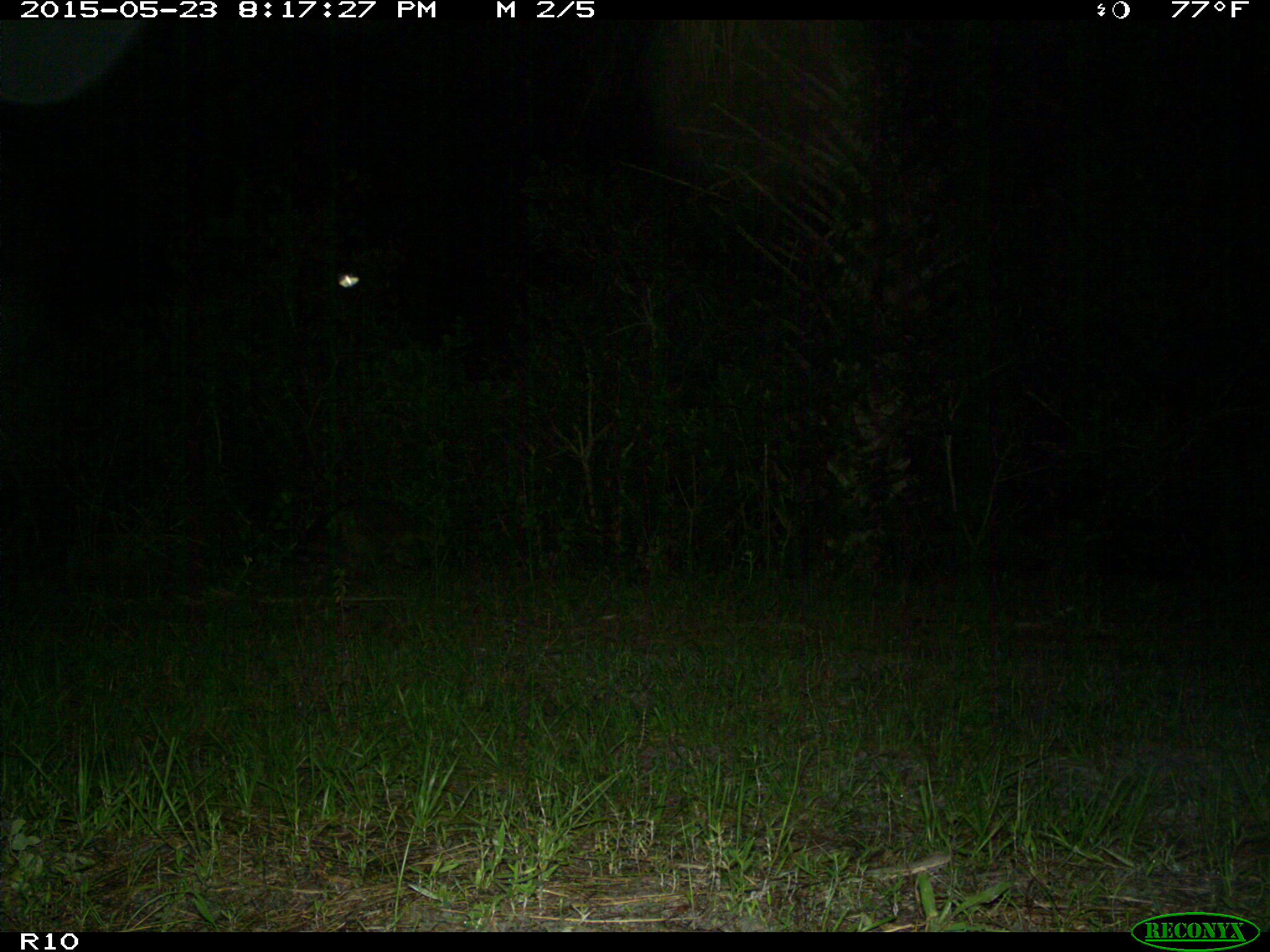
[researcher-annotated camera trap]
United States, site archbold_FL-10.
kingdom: Animalia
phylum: Chordata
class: Mammalia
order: Carnivora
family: Procyonidae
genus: Procyon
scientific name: Procyon lotor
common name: common raccoon